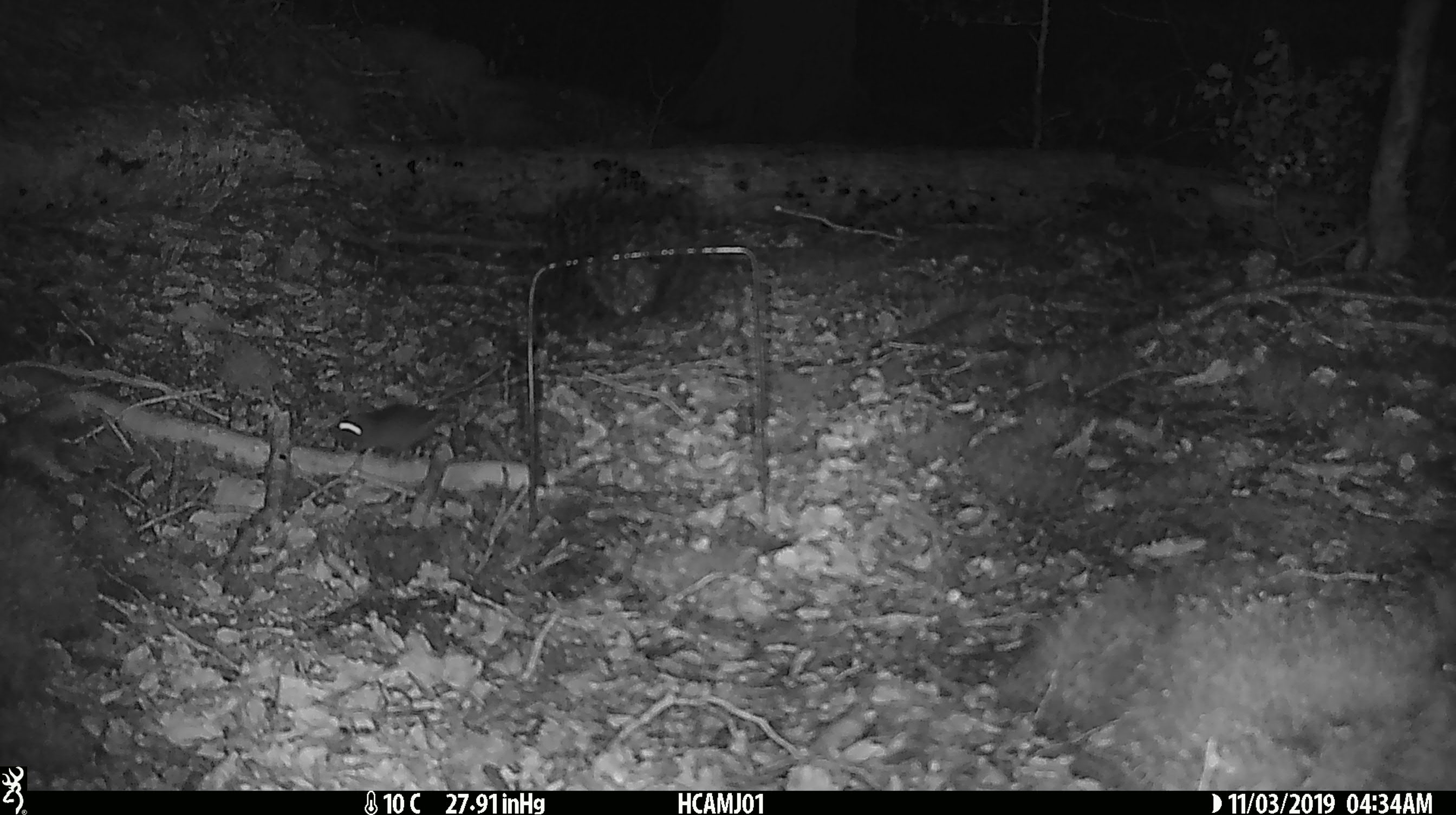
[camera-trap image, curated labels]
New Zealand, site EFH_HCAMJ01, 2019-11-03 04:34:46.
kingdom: Animalia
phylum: Chordata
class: Mammalia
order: Rodentia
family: Muridae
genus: Mus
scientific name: Mus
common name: mouse